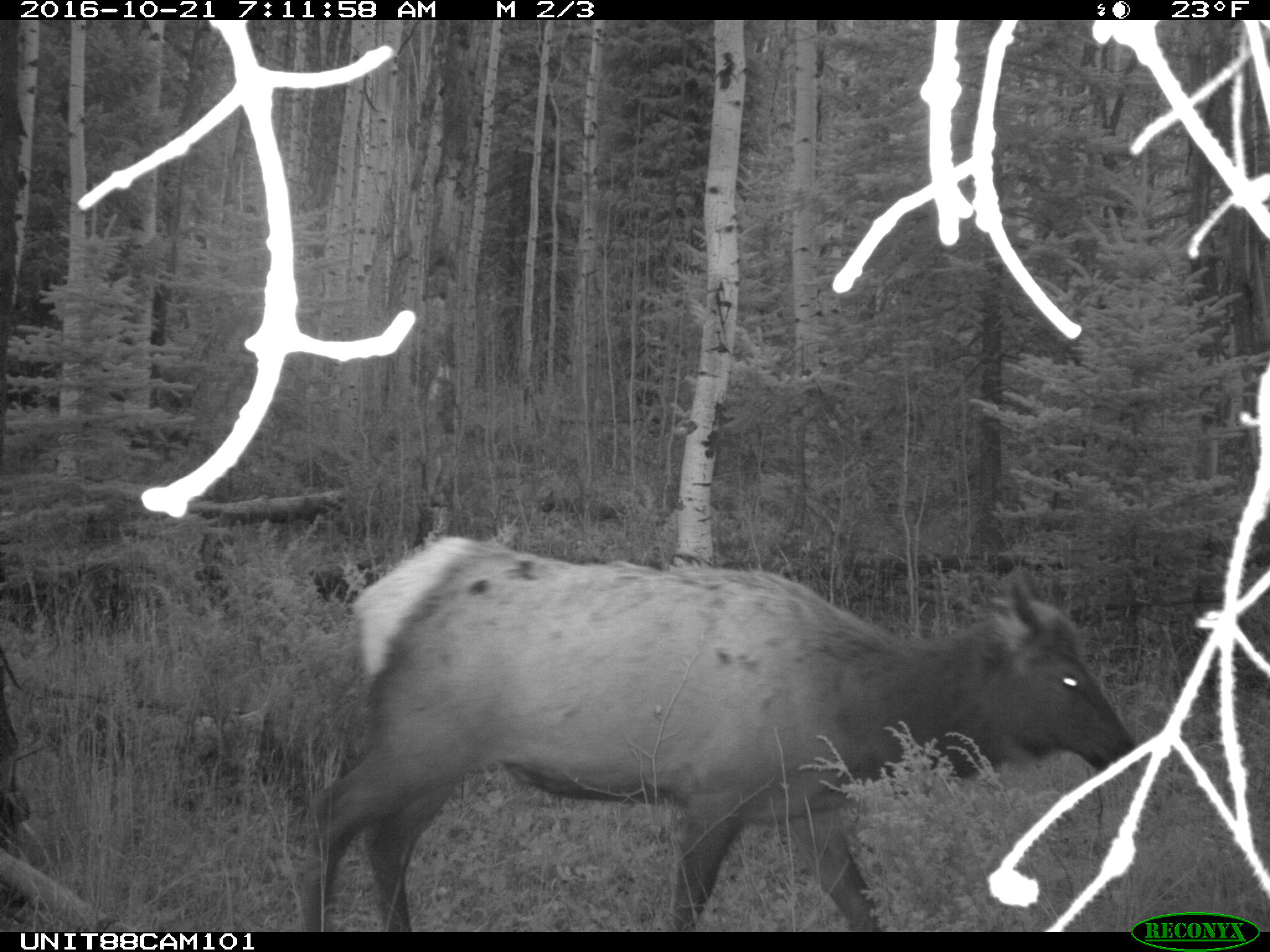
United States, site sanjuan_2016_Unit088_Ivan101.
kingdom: Animalia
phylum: Chordata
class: Mammalia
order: Artiodactyla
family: Cervidae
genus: Cervus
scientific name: Cervus elaphus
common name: red deer